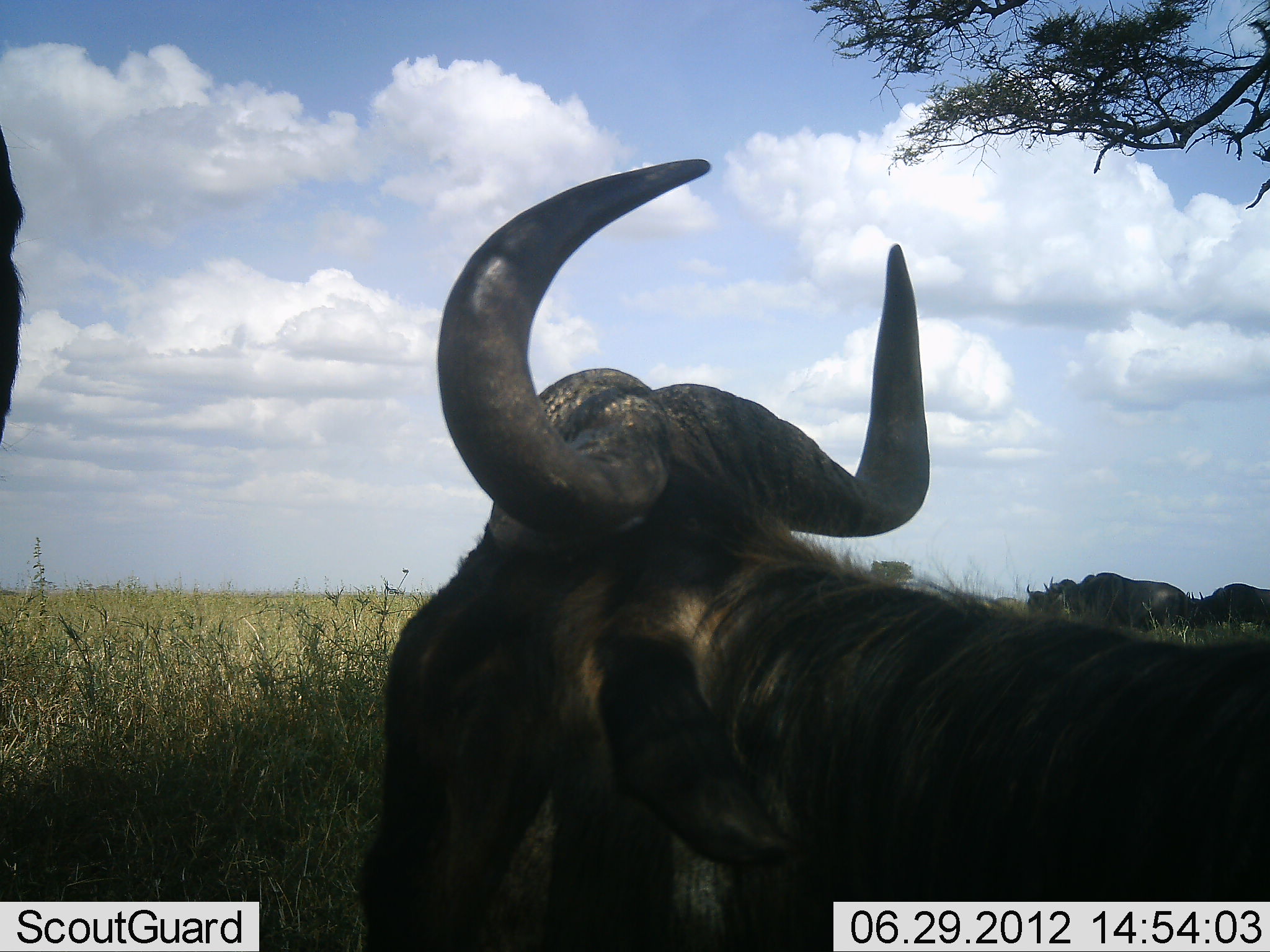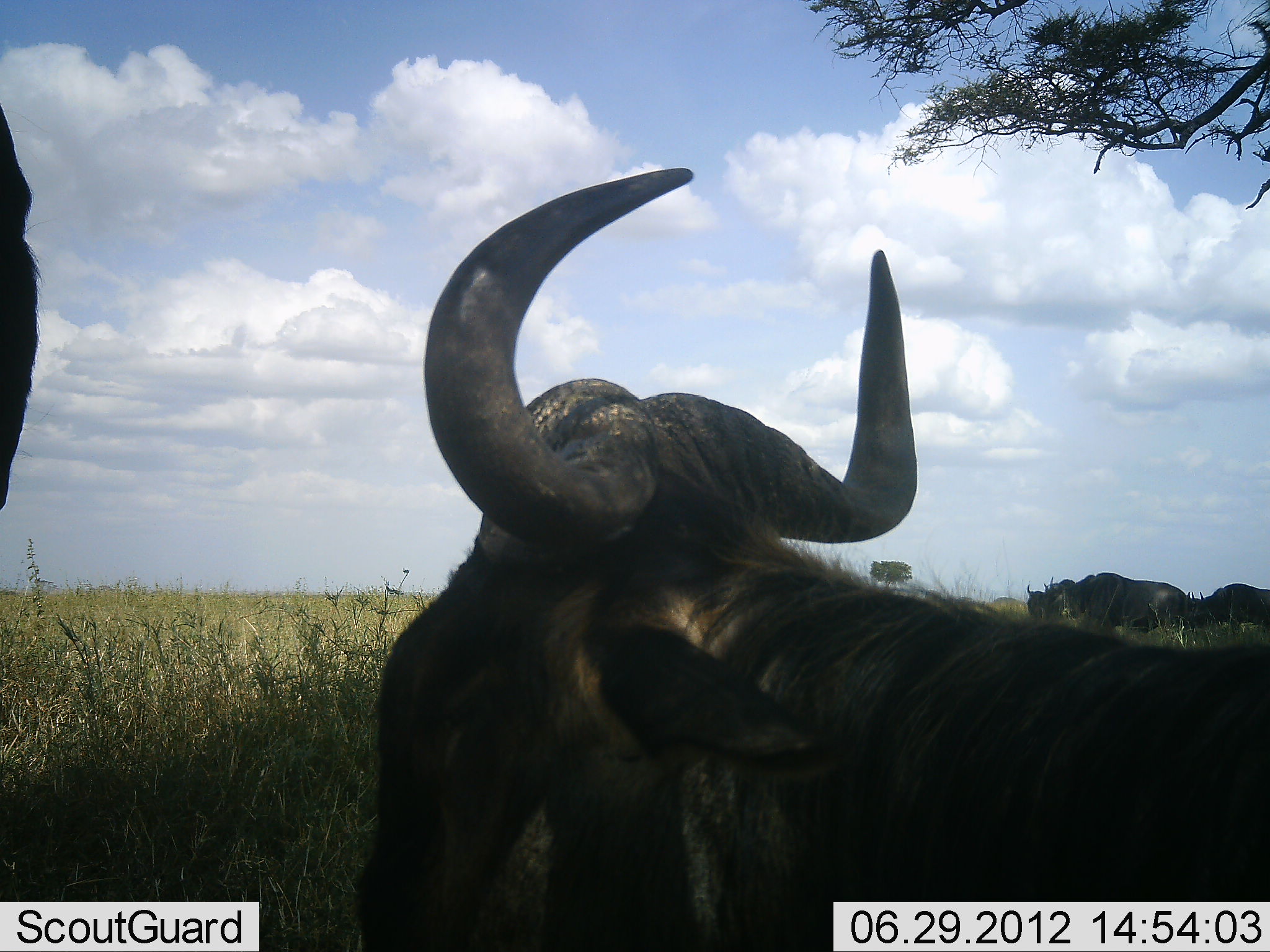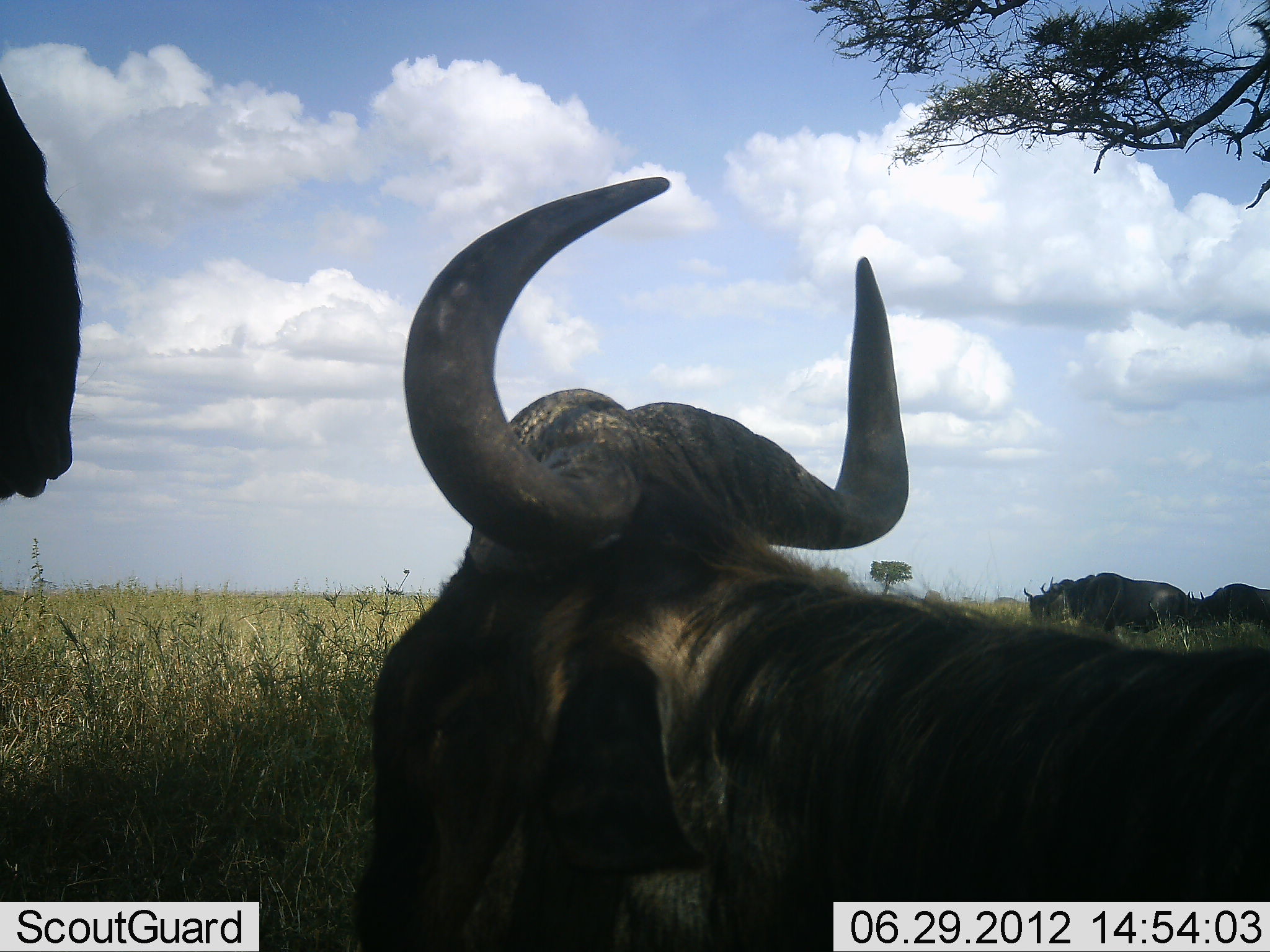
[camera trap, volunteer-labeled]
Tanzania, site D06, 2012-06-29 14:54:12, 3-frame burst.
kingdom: Animalia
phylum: Chordata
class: Mammalia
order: Artiodactyla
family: Bovidae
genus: Connochaetes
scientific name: Connochaetes taurinus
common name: blue wildebeest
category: wildebeest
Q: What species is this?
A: Wildebeest (blue wildebeest) (Connochaetes taurinus).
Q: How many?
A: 5.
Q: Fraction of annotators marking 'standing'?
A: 100%.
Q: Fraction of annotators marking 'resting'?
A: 60%.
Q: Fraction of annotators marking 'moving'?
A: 10%.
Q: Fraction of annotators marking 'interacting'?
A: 0%.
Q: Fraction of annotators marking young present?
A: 0%.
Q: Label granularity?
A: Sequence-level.